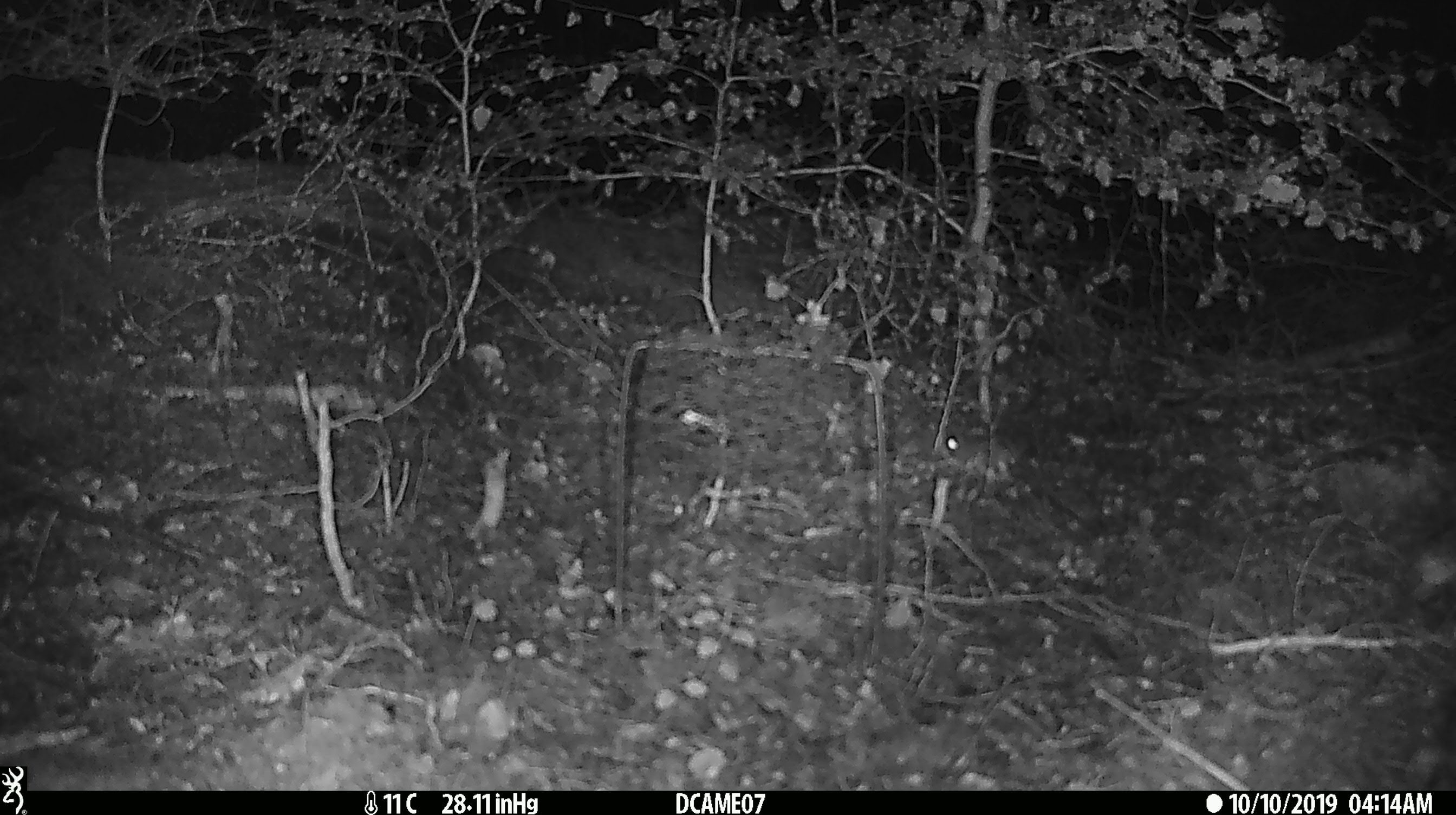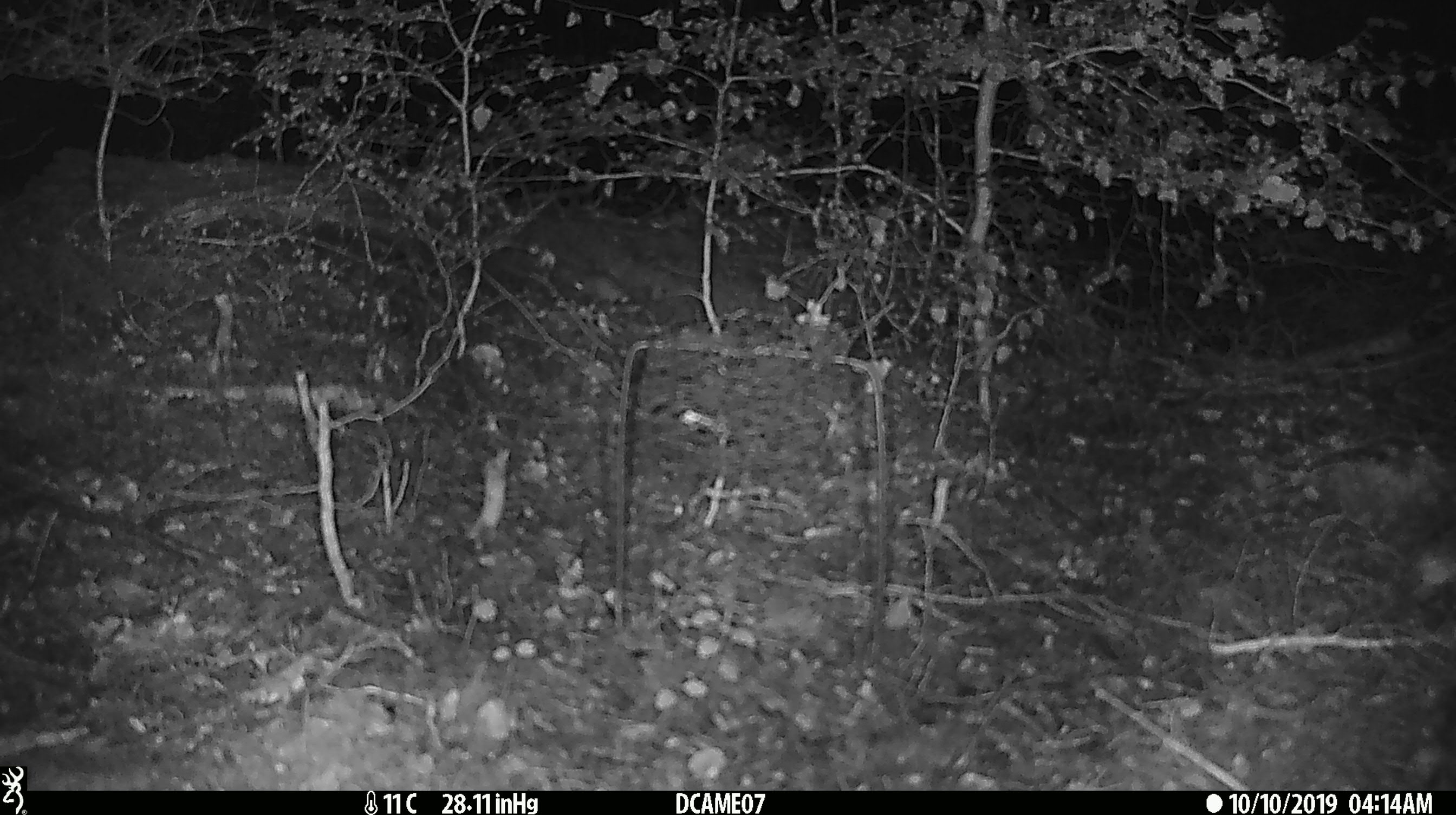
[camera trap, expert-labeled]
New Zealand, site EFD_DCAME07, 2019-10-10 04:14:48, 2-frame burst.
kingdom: Animalia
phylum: Chordata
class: Mammalia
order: Rodentia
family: Muridae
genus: Mus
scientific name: Mus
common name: mouse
Mouse (Mus).